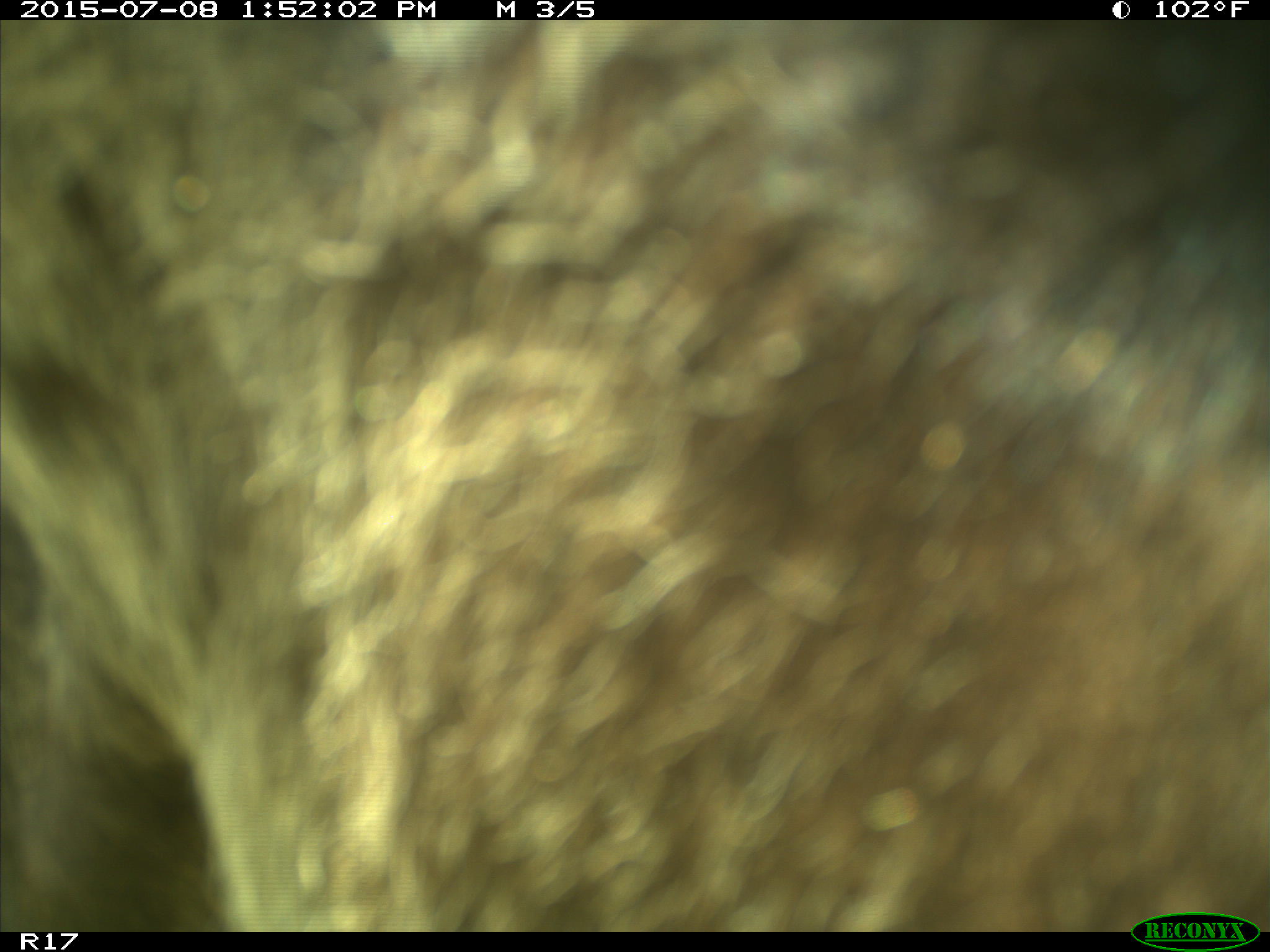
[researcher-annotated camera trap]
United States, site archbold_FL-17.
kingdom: Animalia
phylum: Chordata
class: Mammalia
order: Artiodactyla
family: Bovidae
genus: Bos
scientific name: Bos taurus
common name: domestic cow